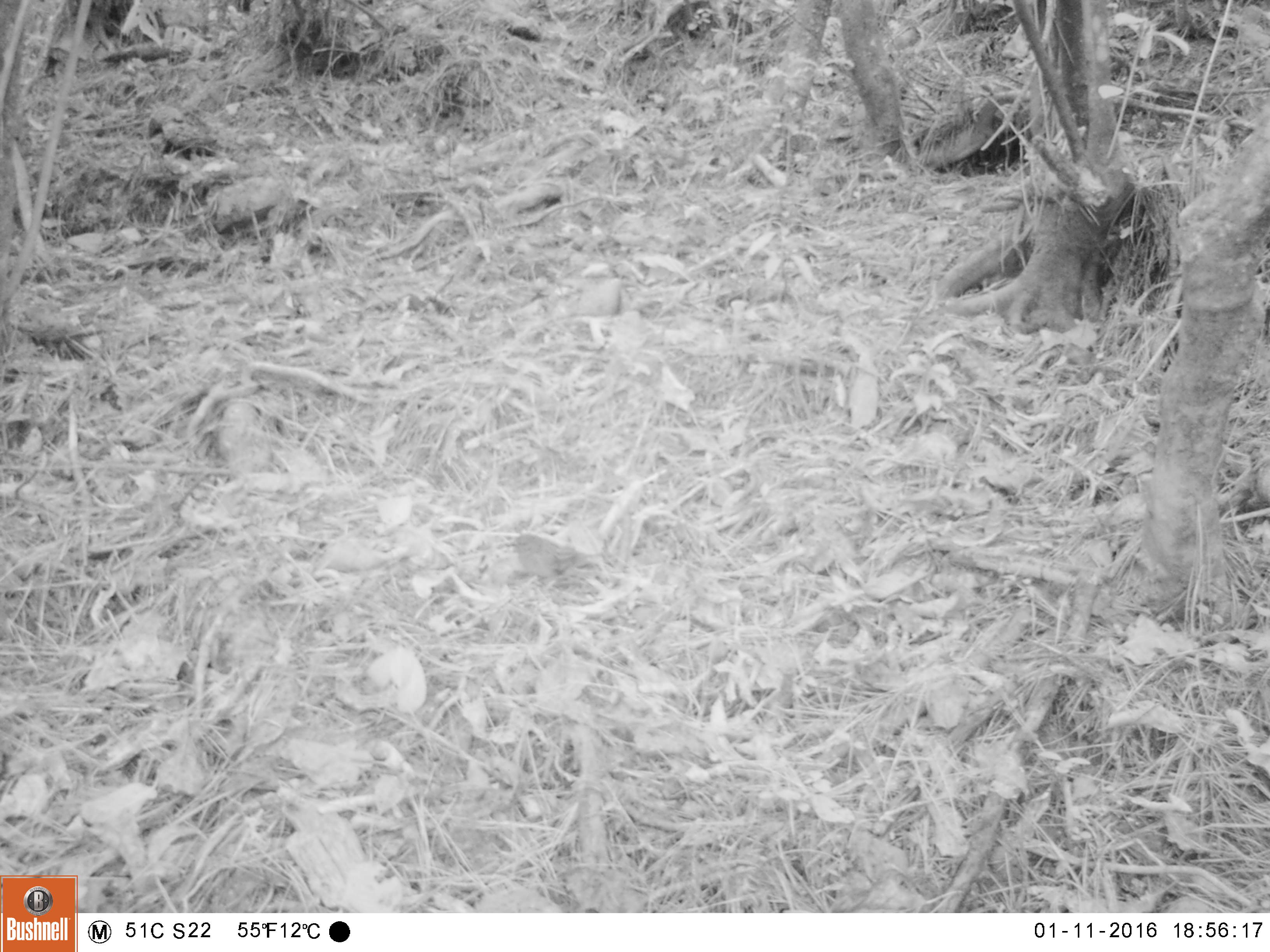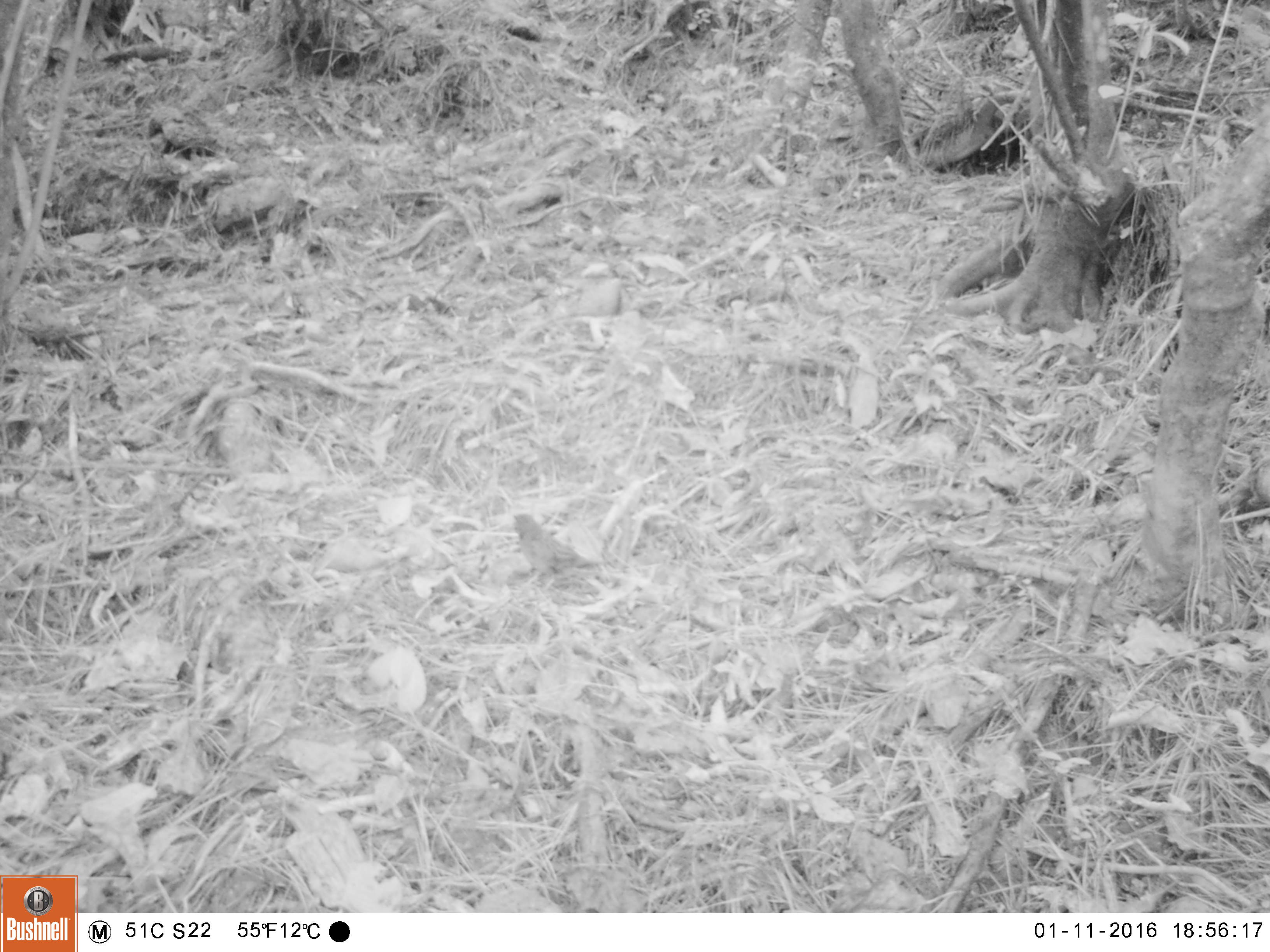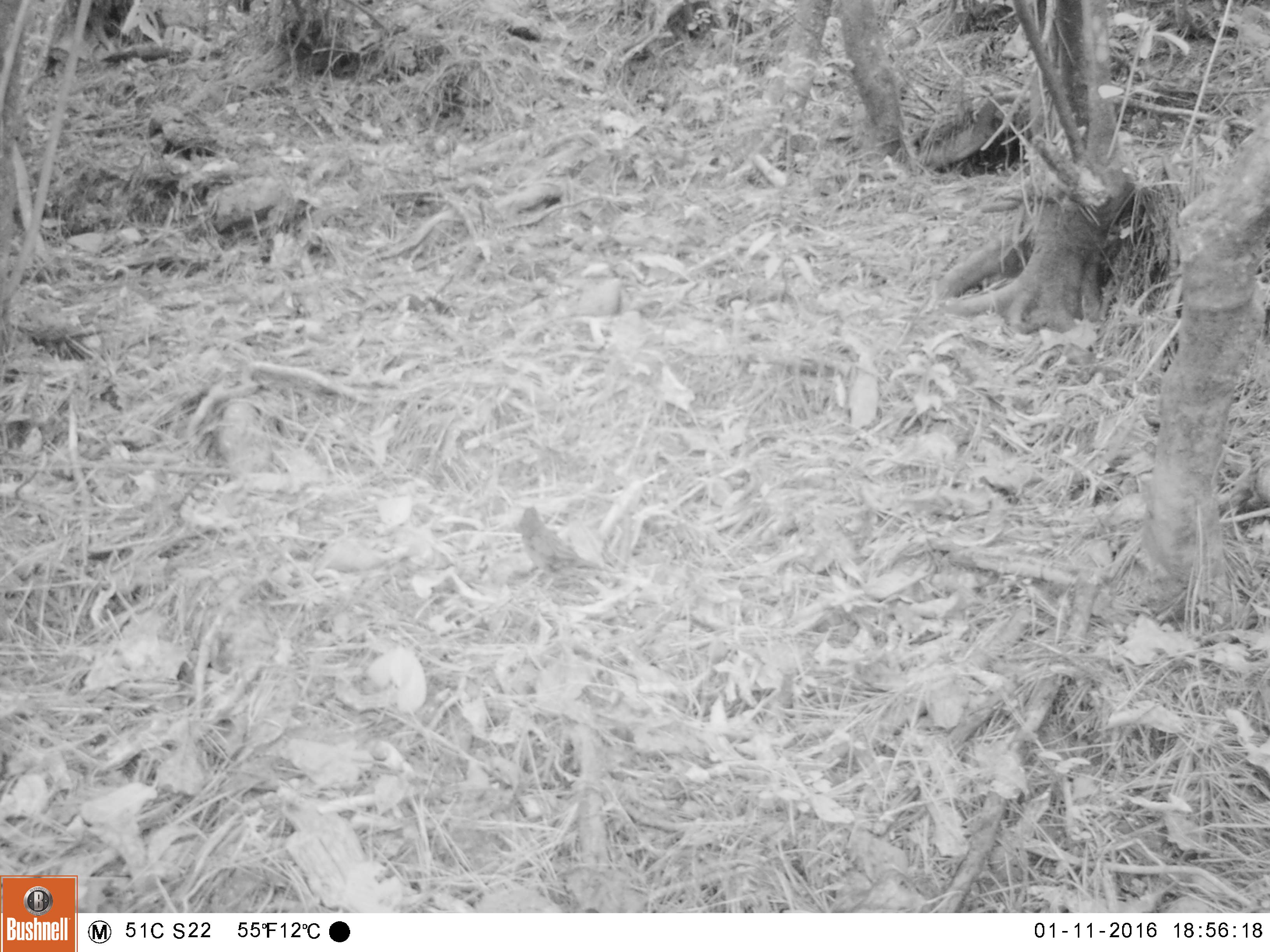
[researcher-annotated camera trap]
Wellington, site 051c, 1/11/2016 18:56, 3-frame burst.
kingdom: Animalia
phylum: Chordata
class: Aves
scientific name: Aves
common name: bird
Bird (Aves).